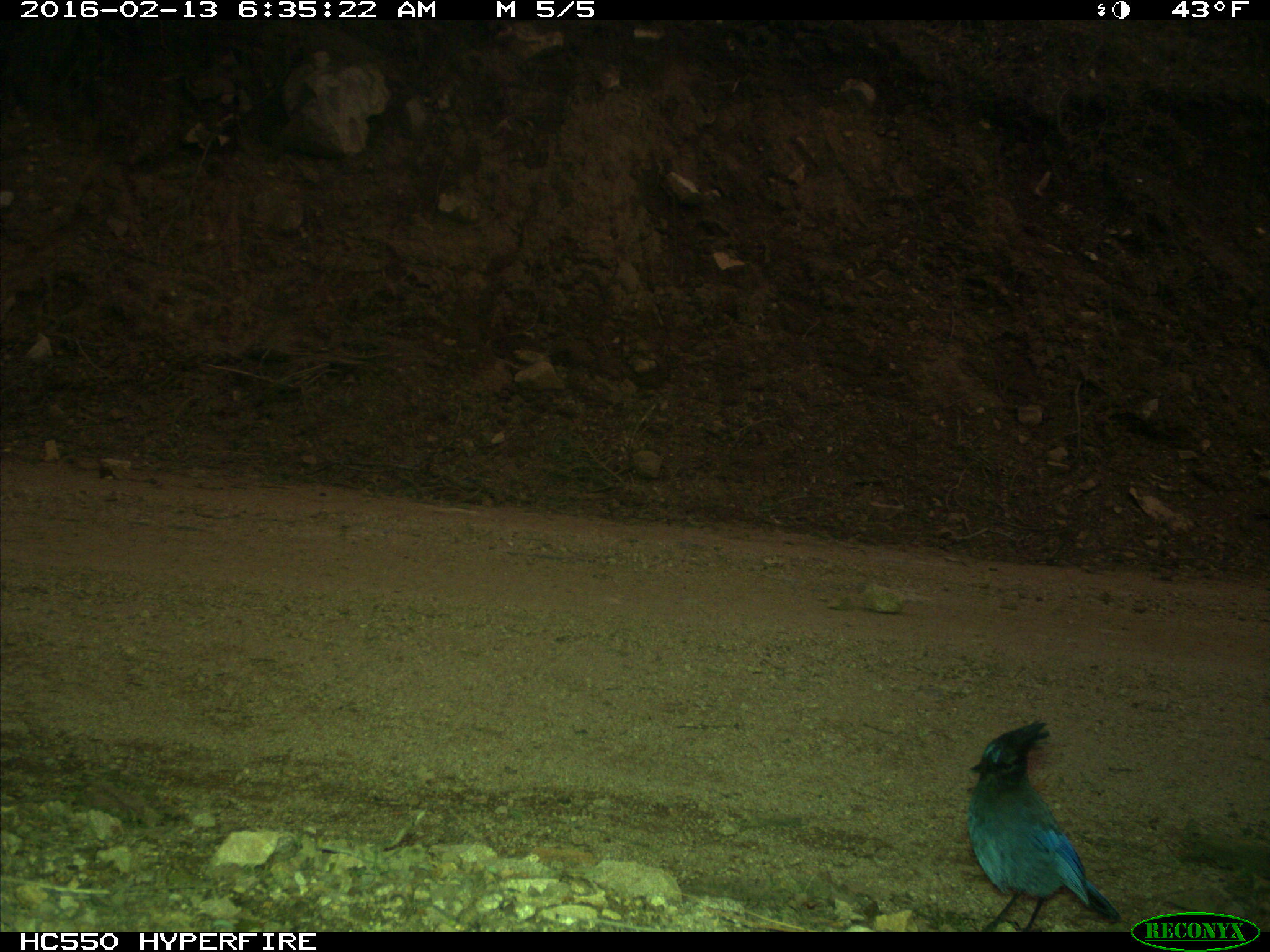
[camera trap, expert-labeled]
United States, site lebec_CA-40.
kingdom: Animalia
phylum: Chordata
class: Aves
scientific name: Aves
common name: birds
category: unidentified bird